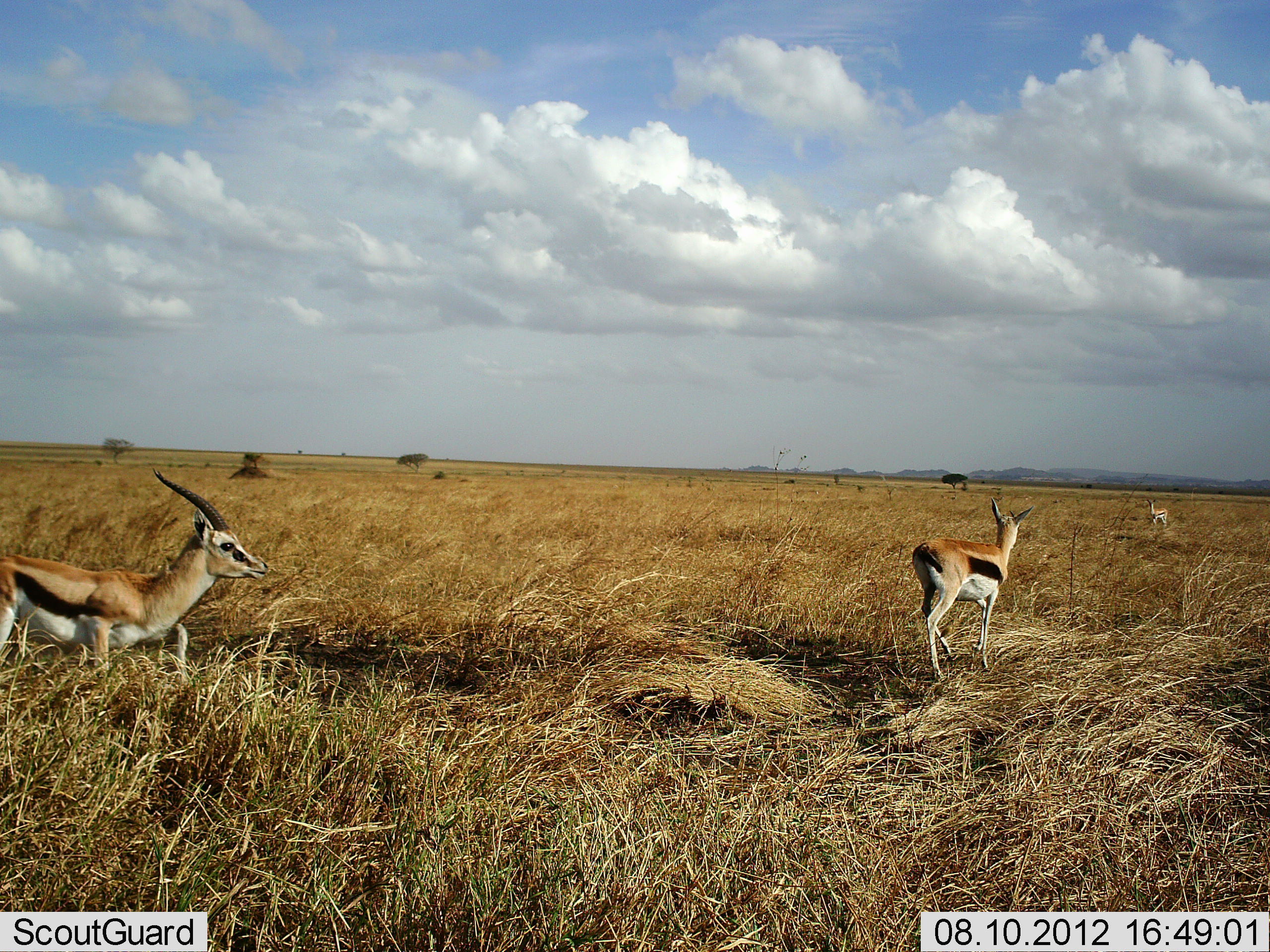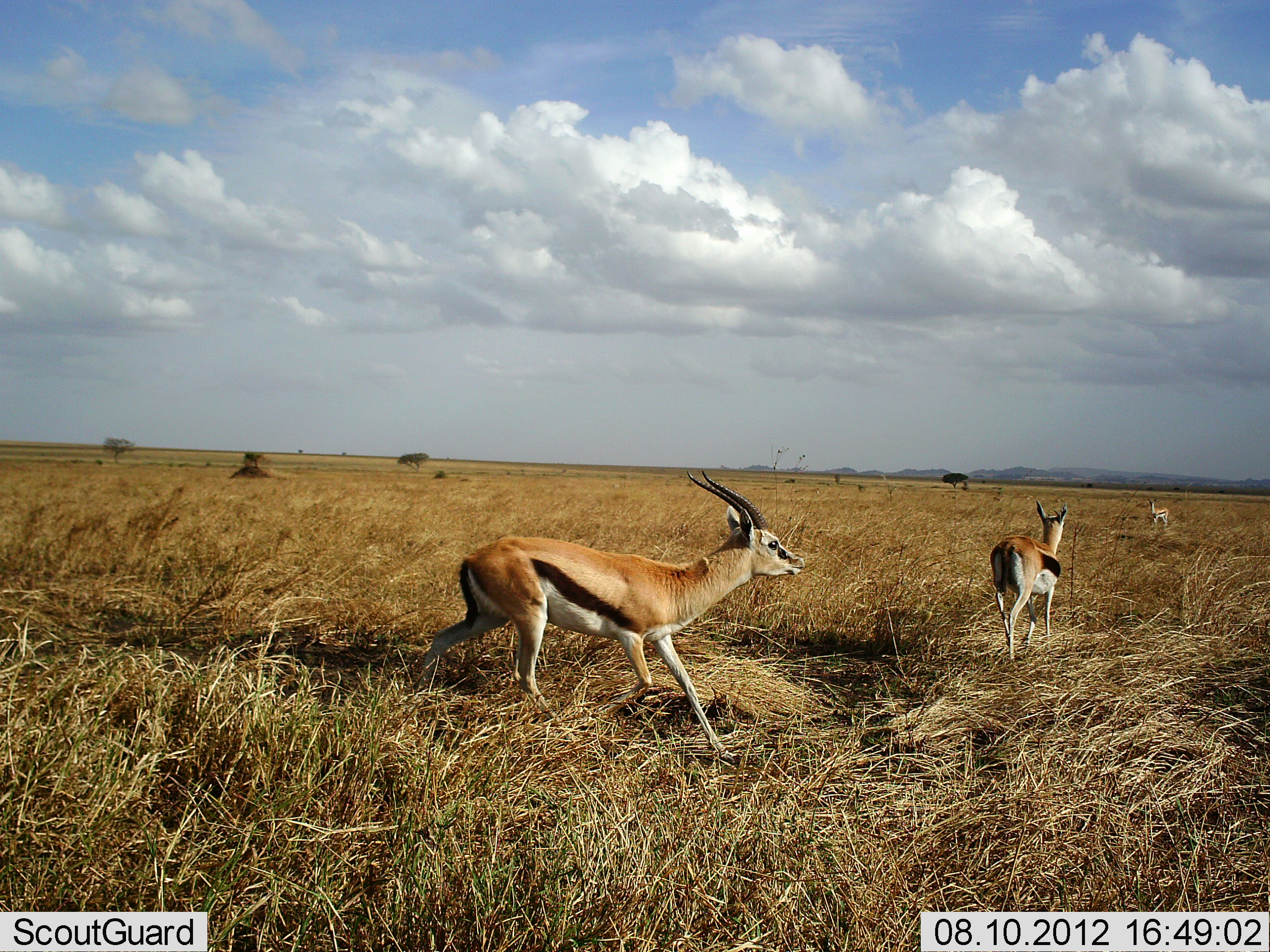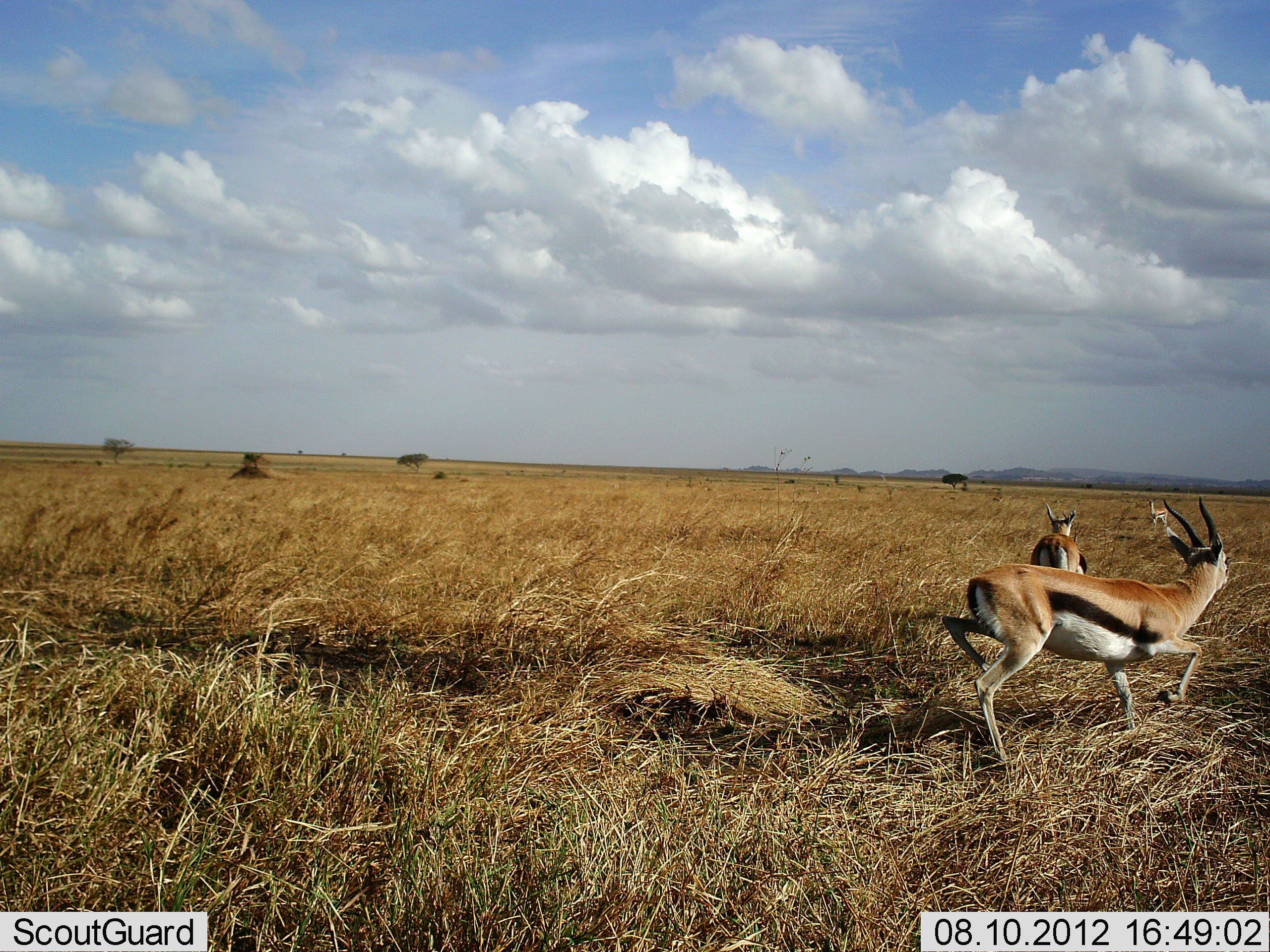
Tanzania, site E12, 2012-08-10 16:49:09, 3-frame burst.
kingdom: Animalia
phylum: Chordata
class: Mammalia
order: Artiodactyla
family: Bovidae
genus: Eudorcas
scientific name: Eudorcas thomsonii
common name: thomson's gazelle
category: gazellethomsons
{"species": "gazellethomsons (thomson's gazelle) (Eudorcas thomsonii)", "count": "3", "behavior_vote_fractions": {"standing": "30%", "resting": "0%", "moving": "100%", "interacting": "0%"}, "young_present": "0%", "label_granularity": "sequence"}